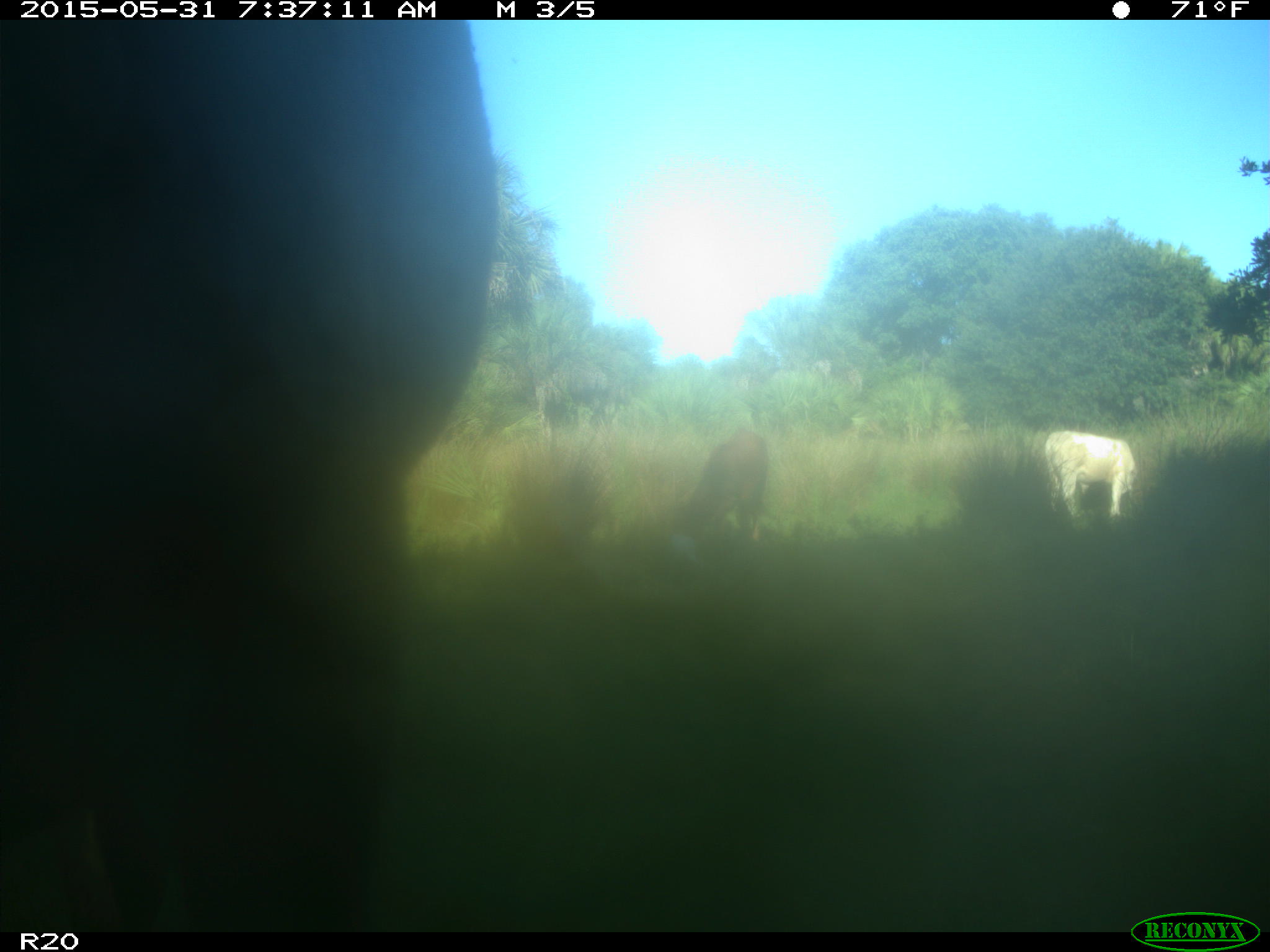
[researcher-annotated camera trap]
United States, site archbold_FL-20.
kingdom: Animalia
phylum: Chordata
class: Mammalia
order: Artiodactyla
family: Bovidae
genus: Bos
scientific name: Bos taurus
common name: domestic cow